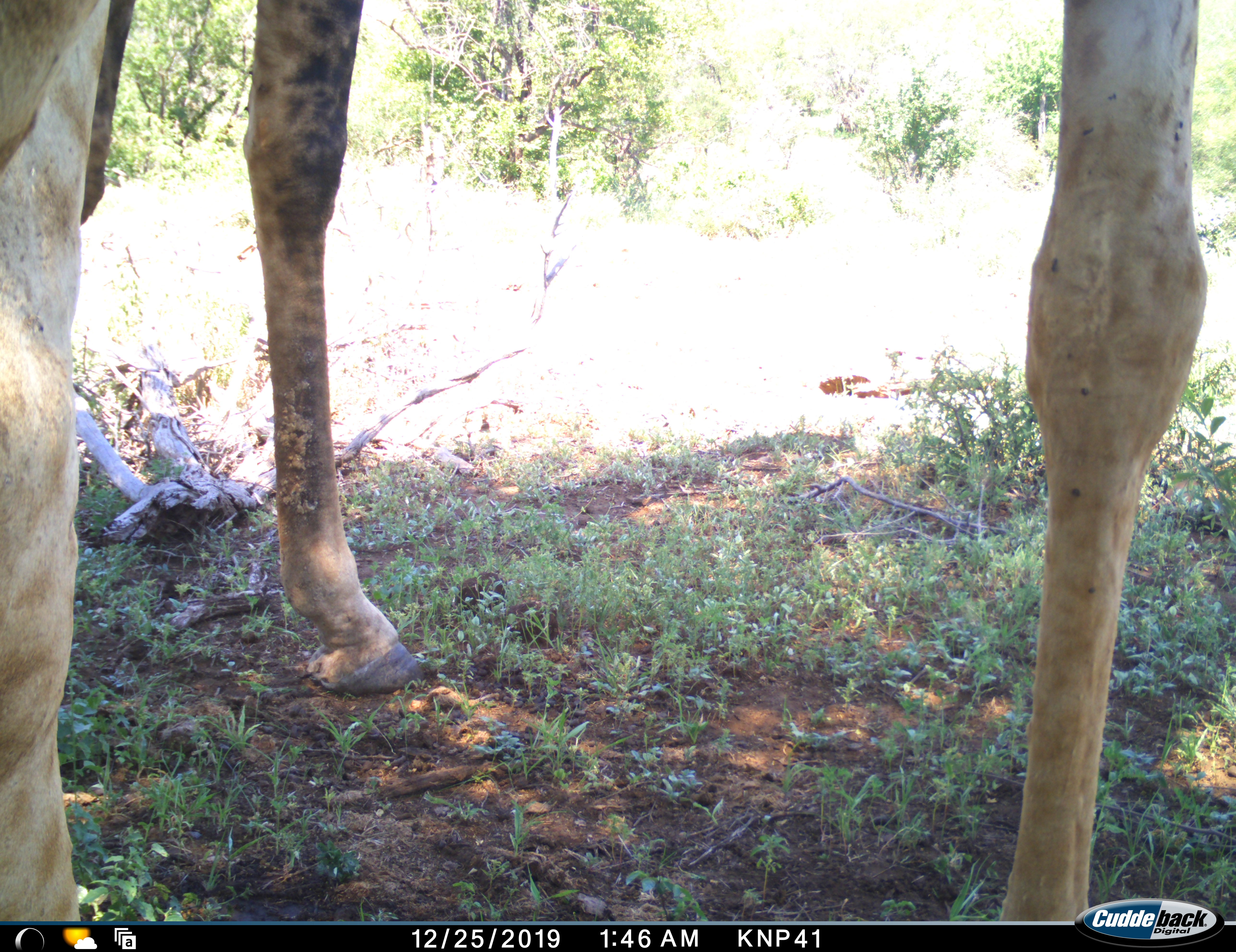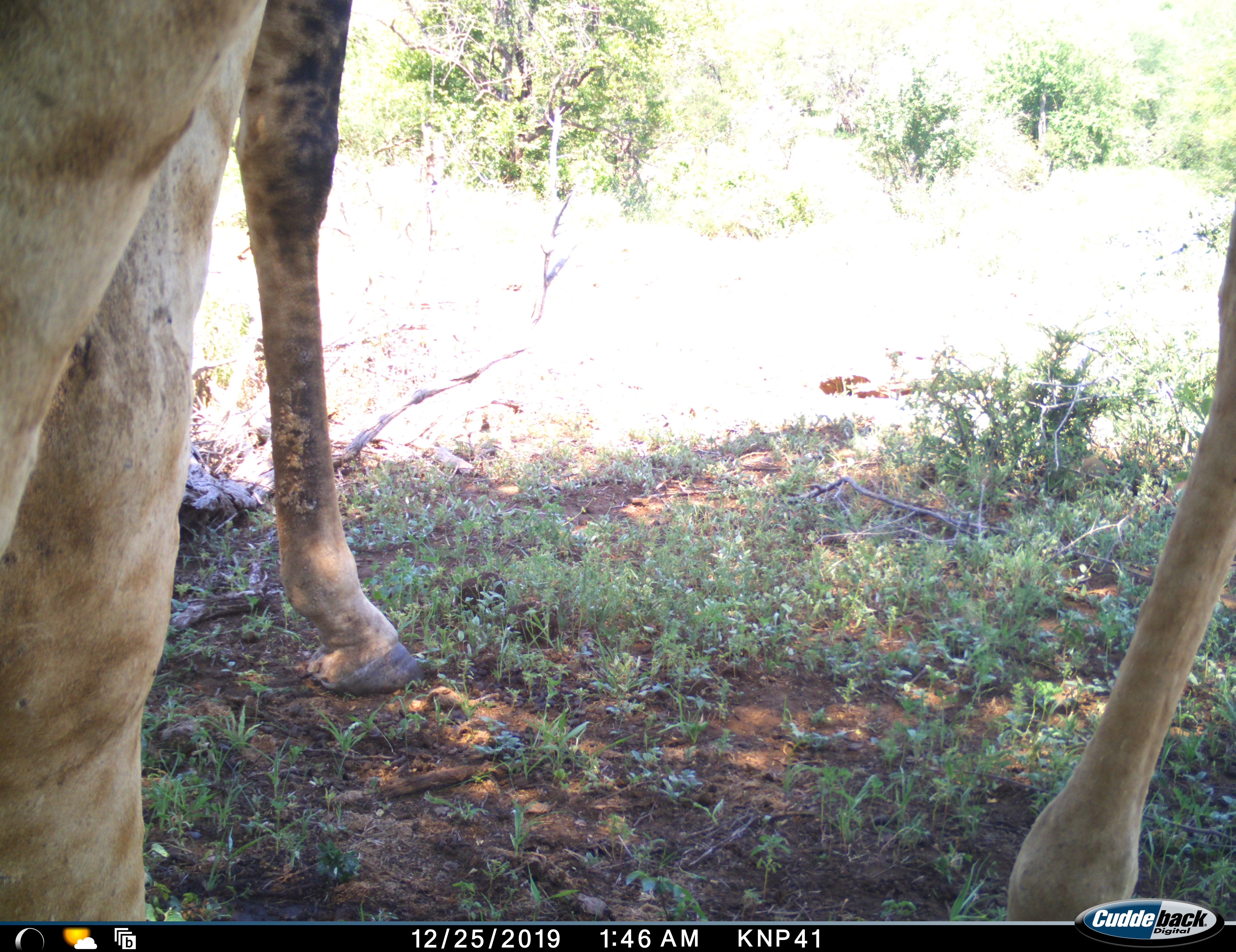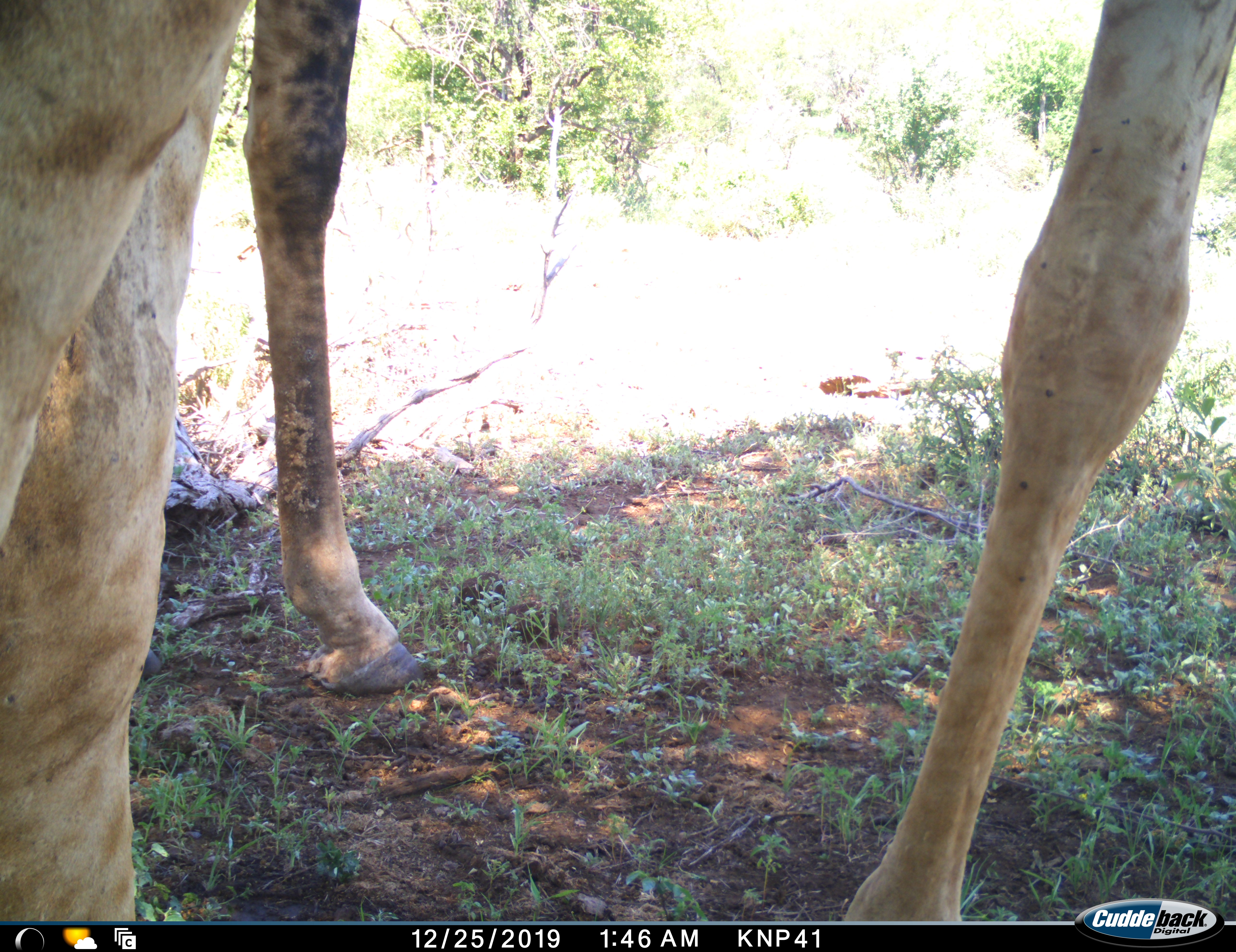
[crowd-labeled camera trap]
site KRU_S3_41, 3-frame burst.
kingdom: Animalia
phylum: Chordata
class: Mammalia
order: Artiodactyla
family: Giraffidae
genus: Giraffa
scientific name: Giraffa camelopardalis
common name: giraffe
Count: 2.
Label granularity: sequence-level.